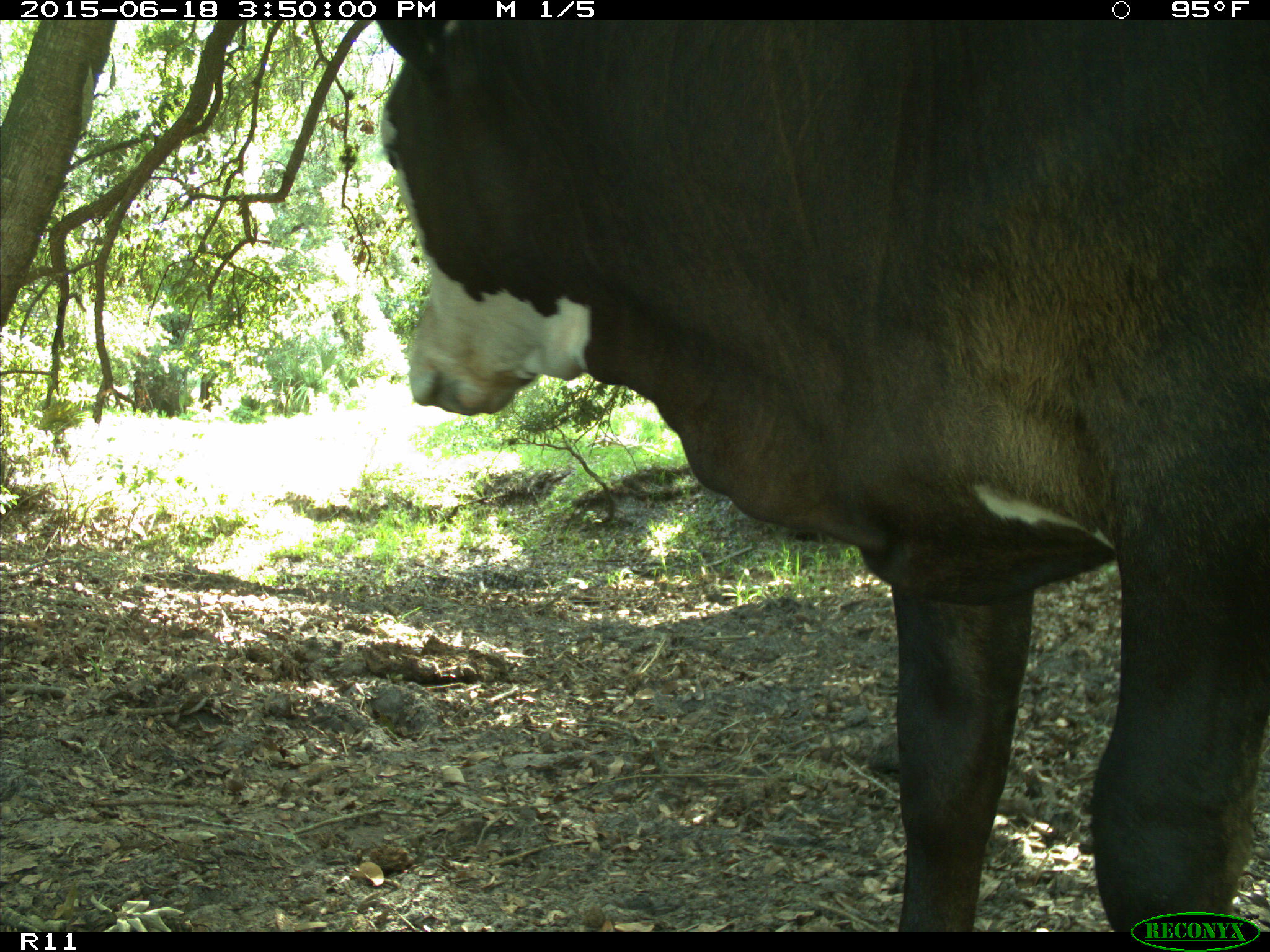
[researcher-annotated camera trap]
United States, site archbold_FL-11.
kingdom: Animalia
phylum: Chordata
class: Mammalia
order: Artiodactyla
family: Bovidae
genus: Bos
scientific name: Bos taurus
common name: domestic cow